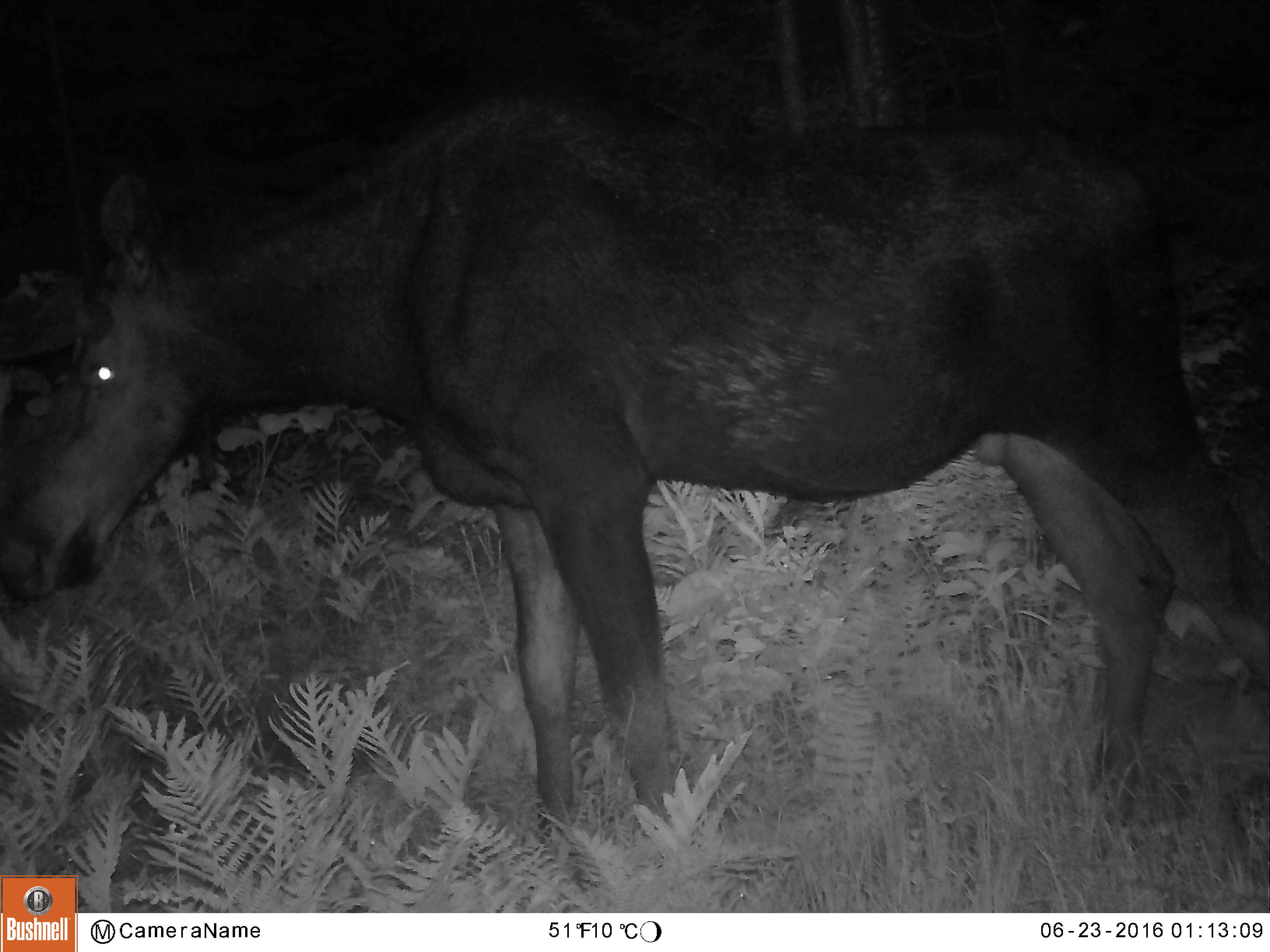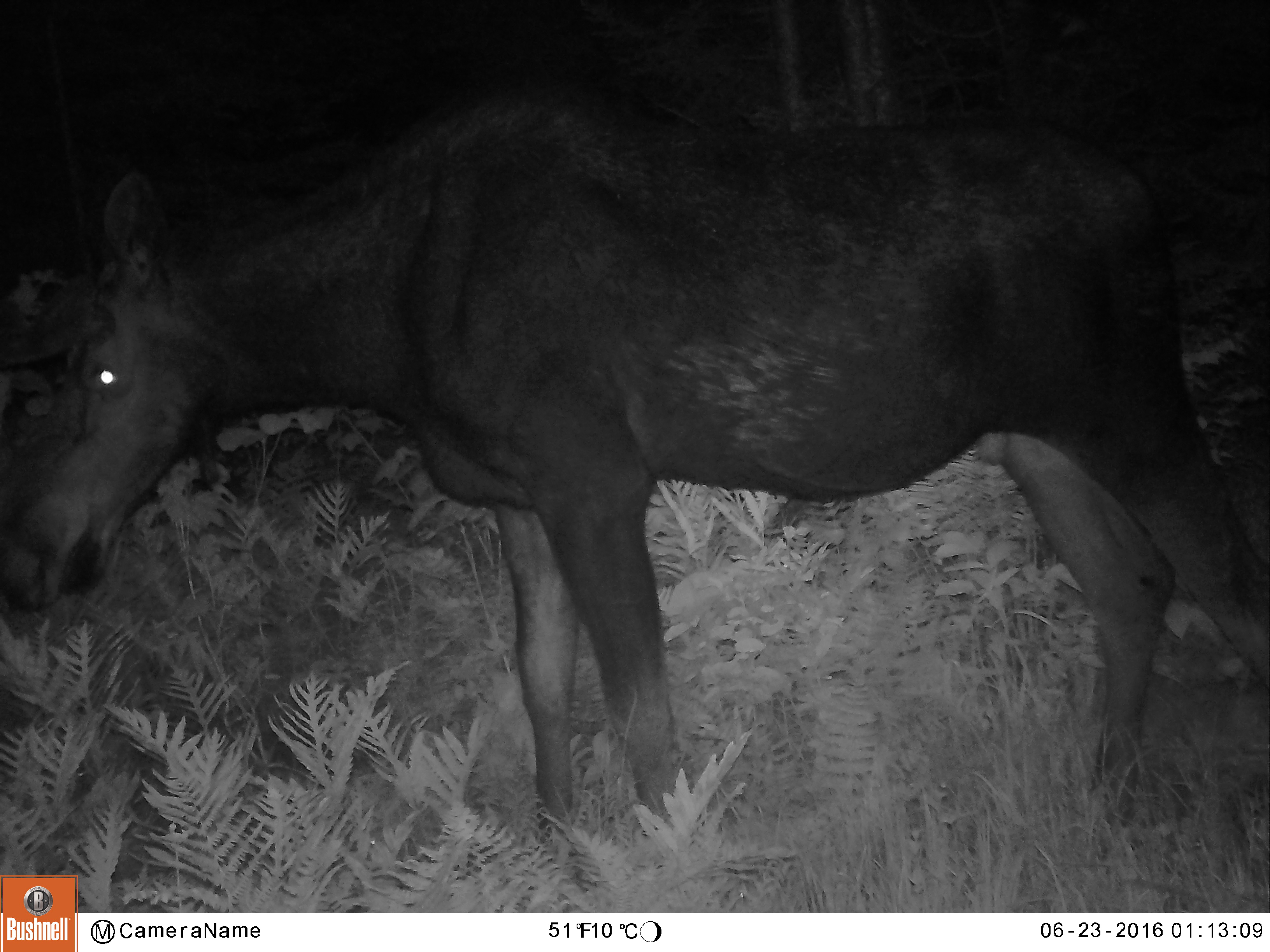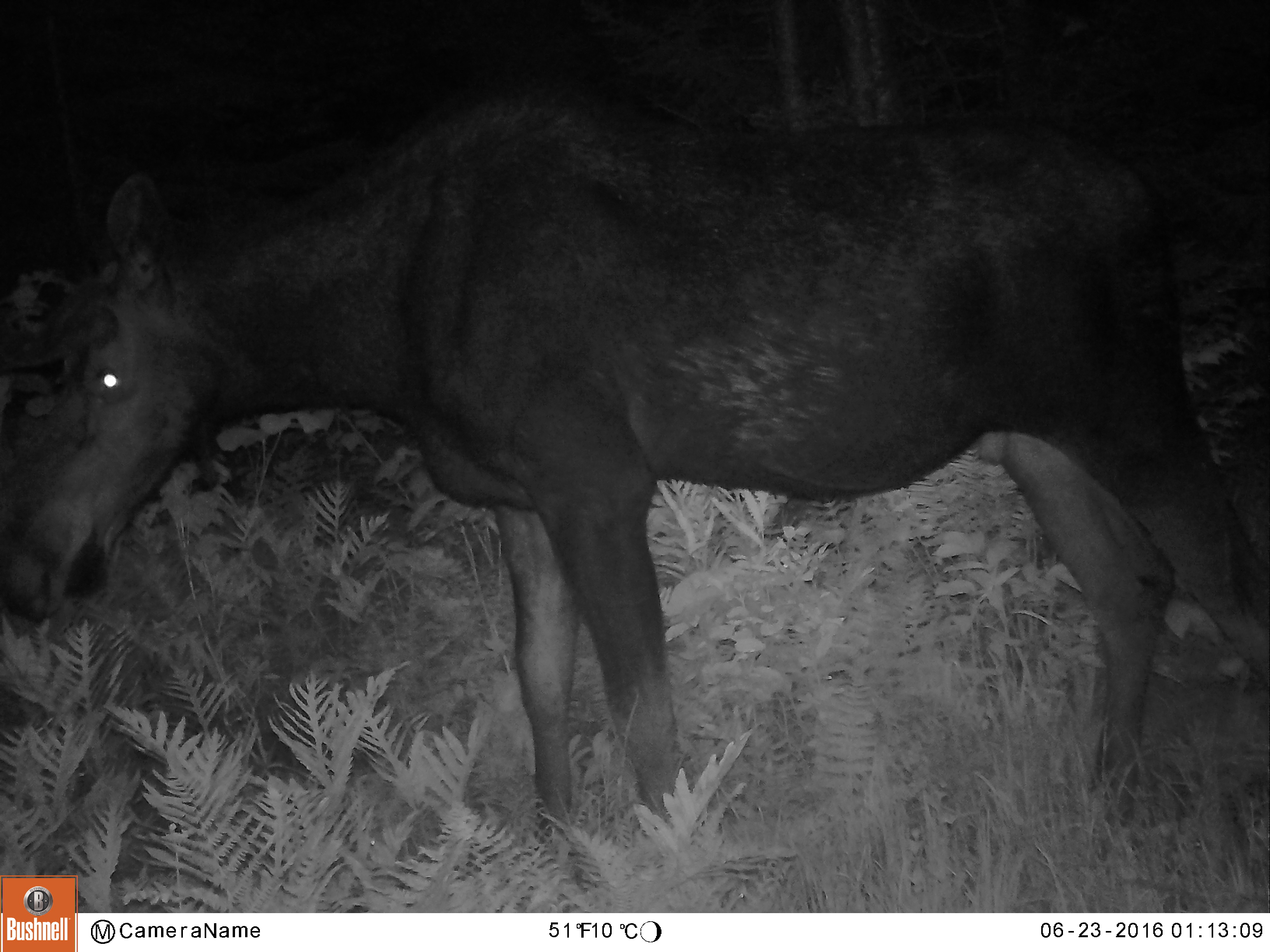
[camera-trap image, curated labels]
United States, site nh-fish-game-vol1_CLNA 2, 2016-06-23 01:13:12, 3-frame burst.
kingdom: Animalia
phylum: Chordata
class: Mammalia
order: Artiodactyla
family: Cervidae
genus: Alces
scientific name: Alces alces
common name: moose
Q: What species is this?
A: Moose (Alces alces).